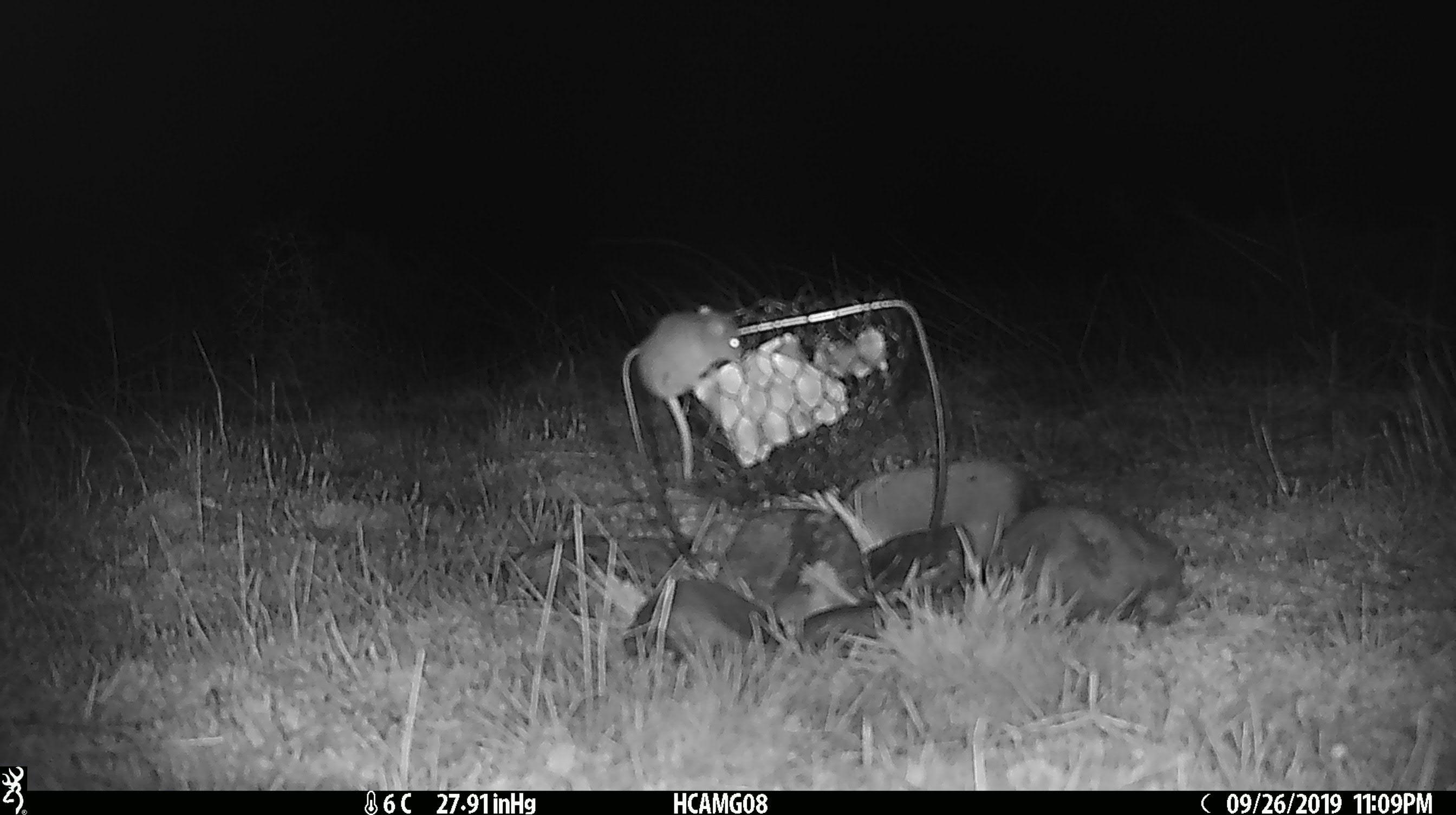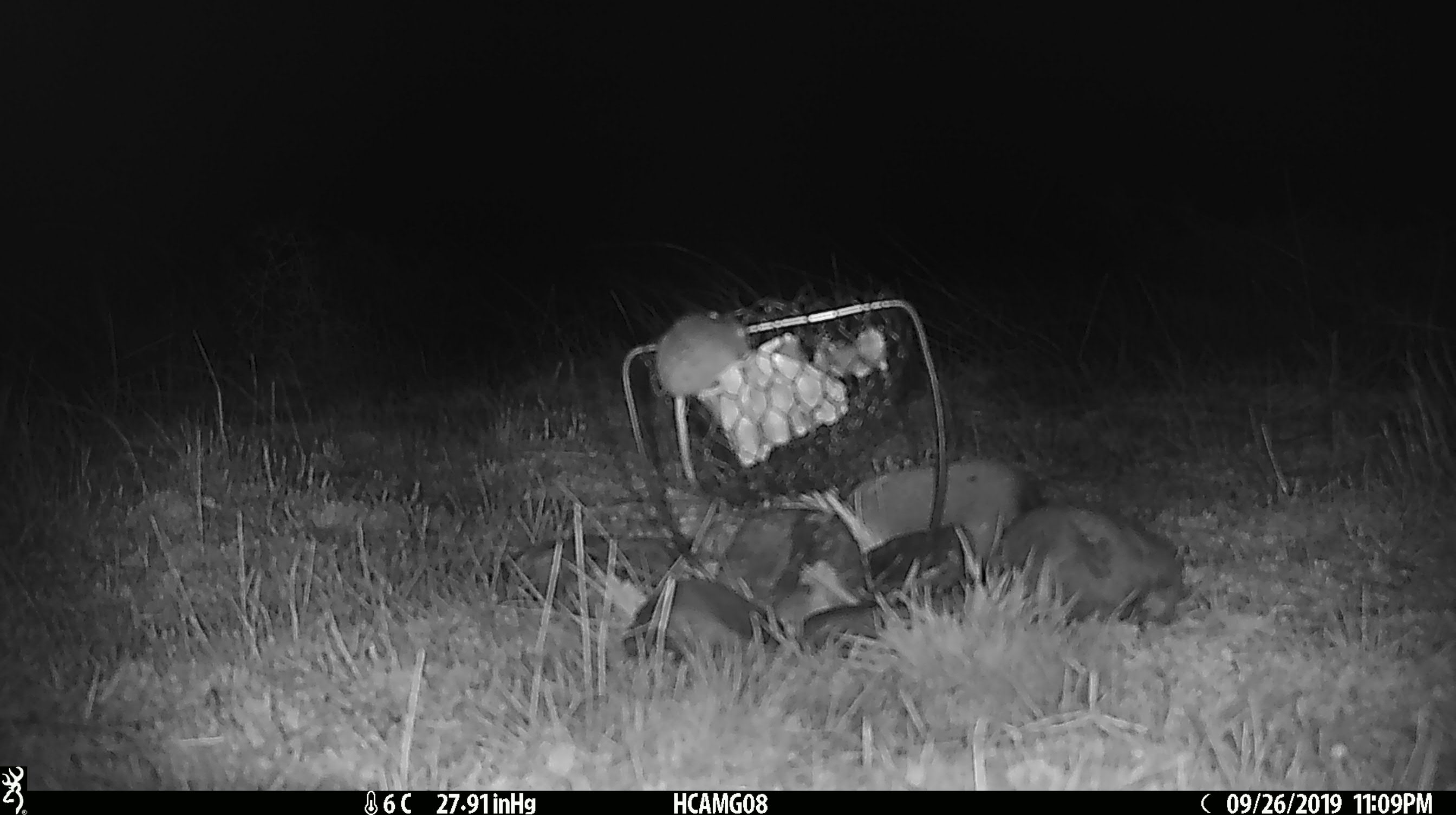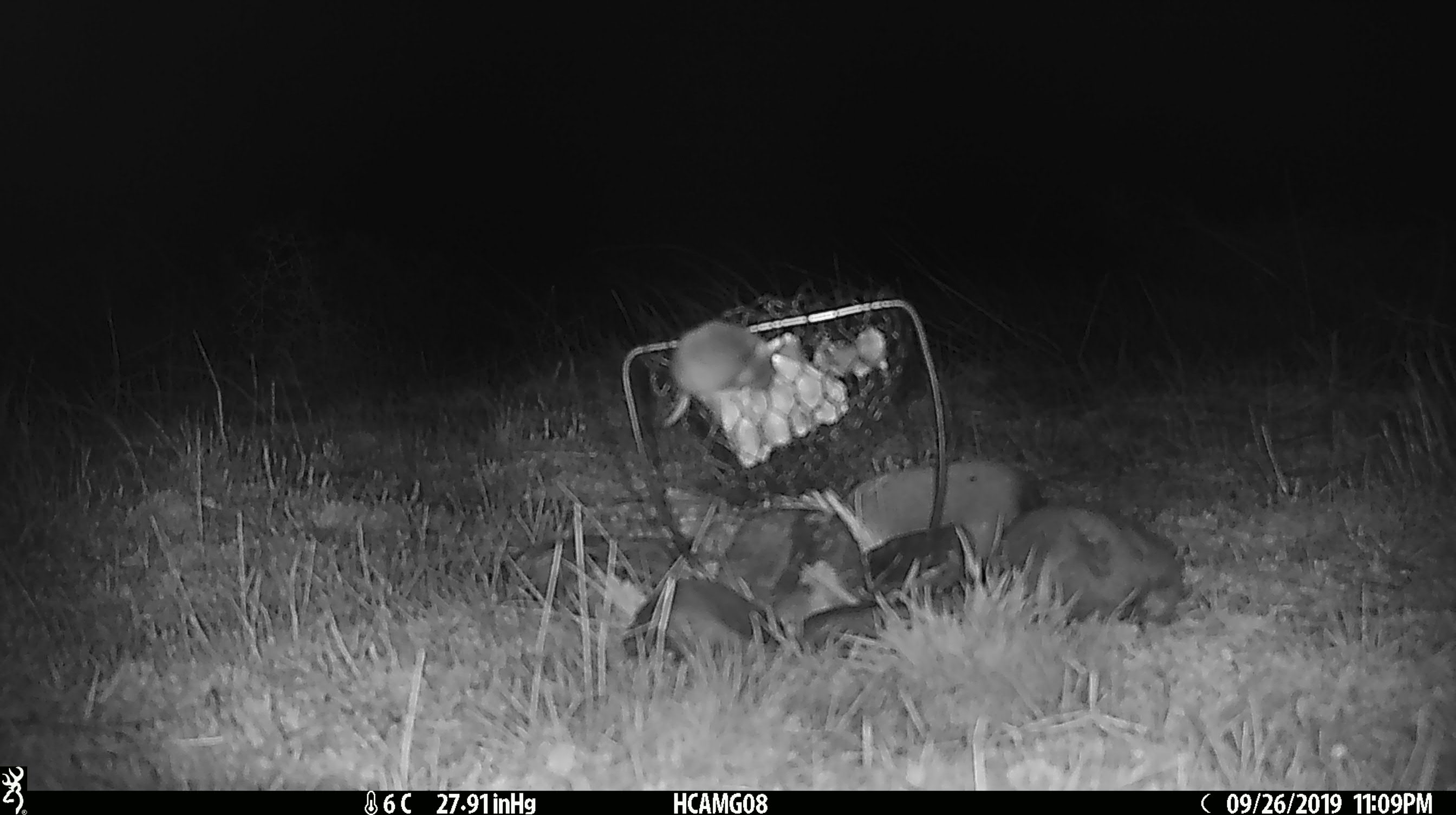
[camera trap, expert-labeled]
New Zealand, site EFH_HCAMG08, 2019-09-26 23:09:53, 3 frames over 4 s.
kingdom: Animalia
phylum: Chordata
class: Mammalia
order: Rodentia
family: Muridae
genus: Mus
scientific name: Mus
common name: mouse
Mouse (Mus).